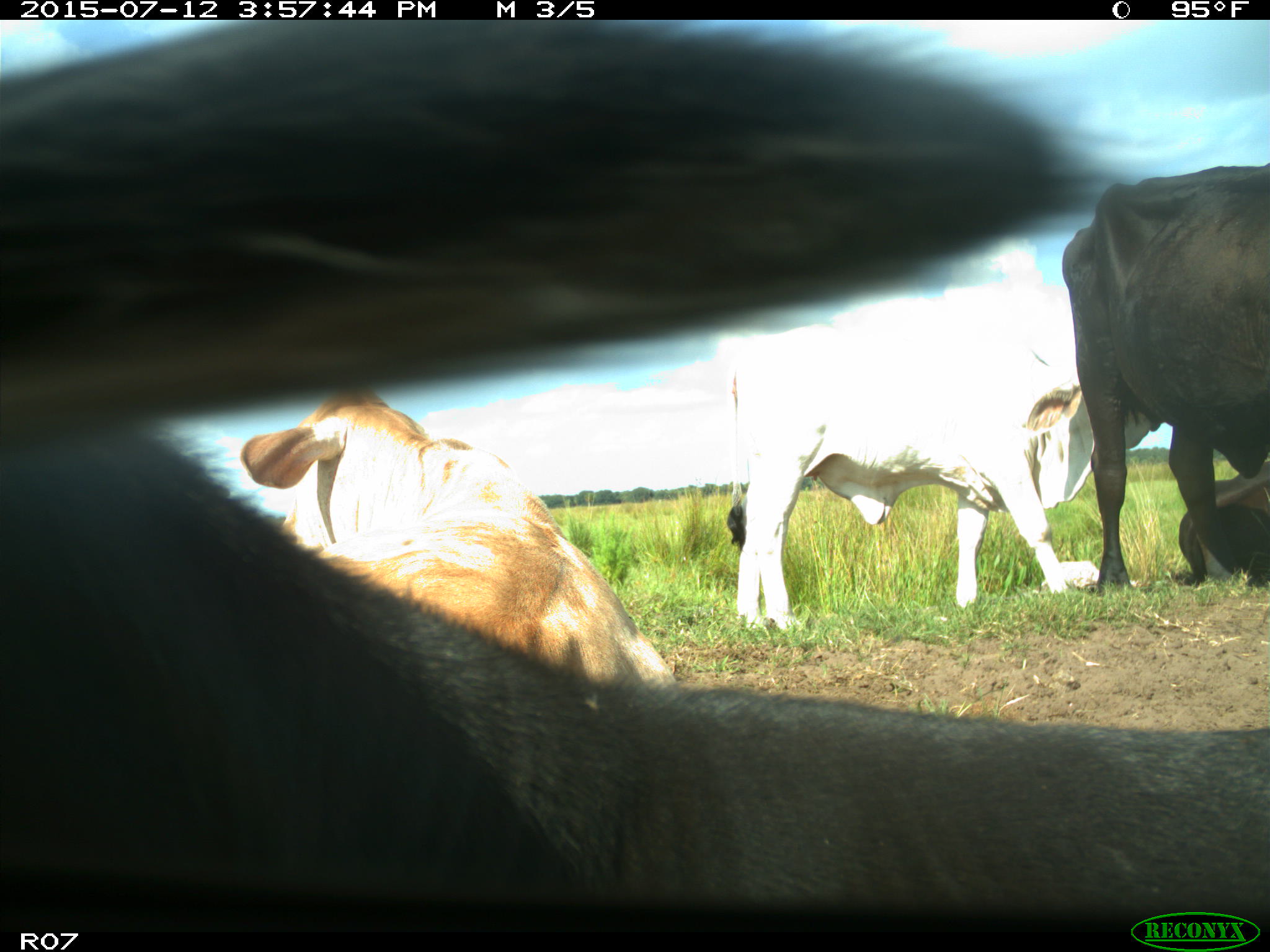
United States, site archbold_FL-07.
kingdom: Animalia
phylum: Chordata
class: Mammalia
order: Artiodactyla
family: Bovidae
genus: Bos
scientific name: Bos taurus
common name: domestic cow